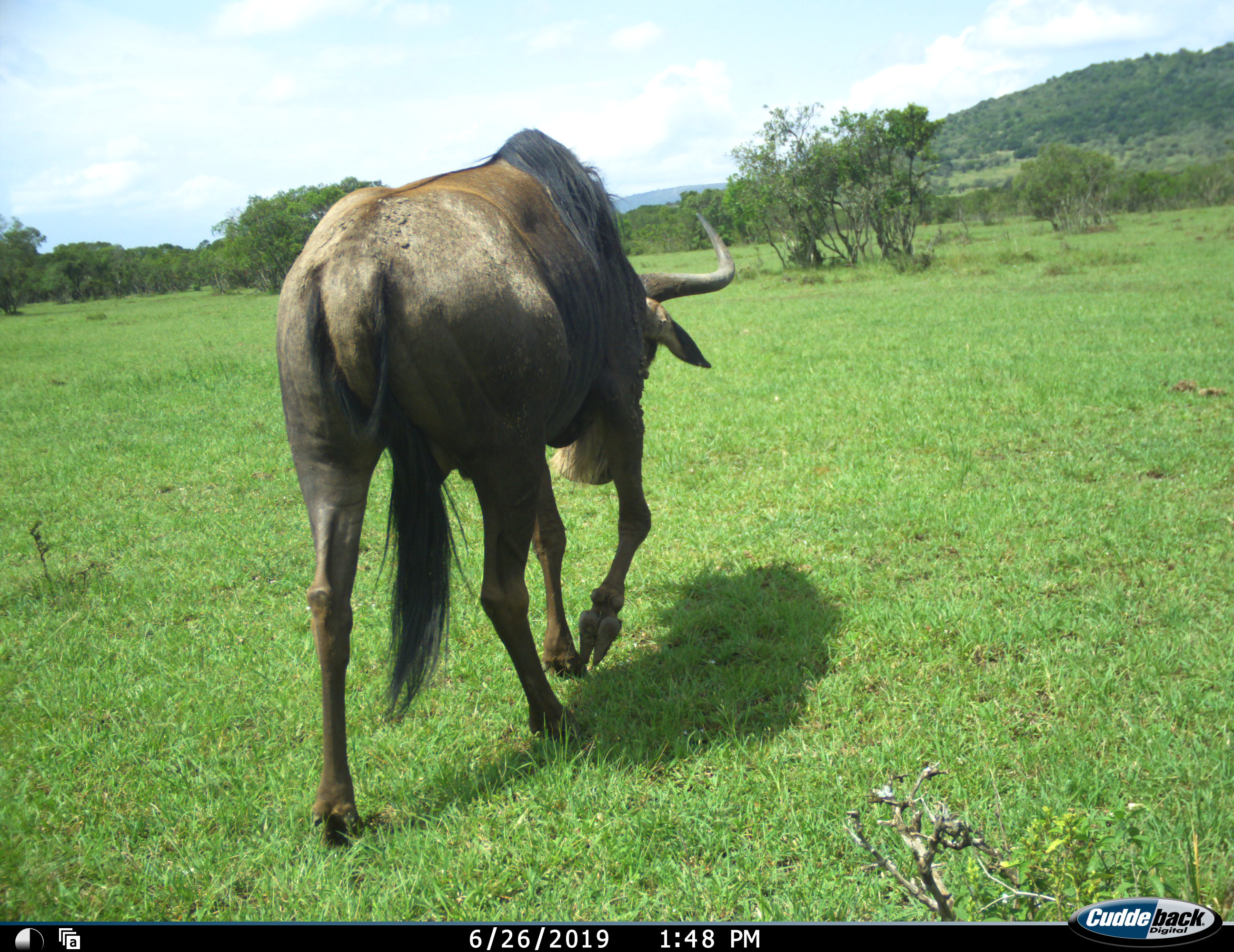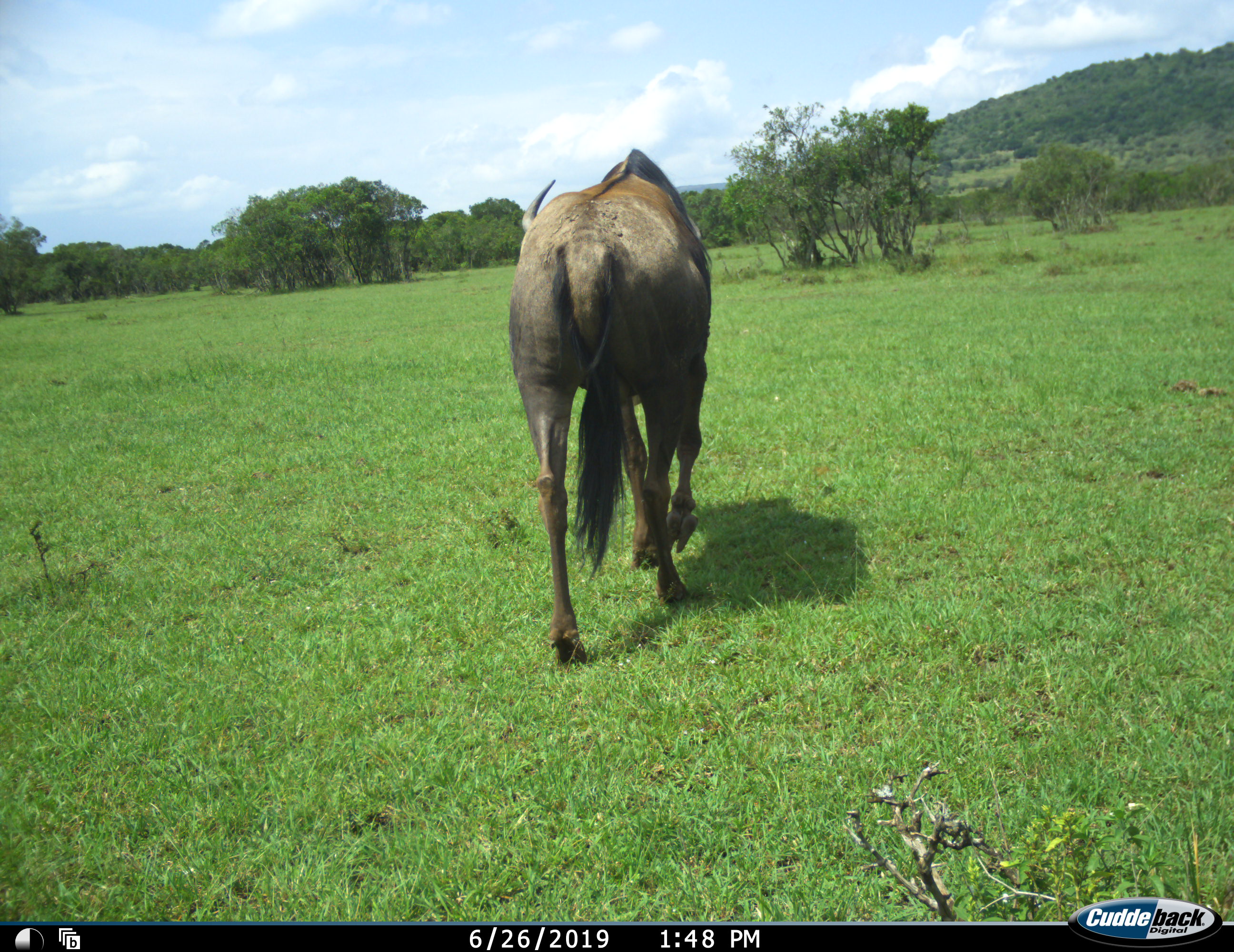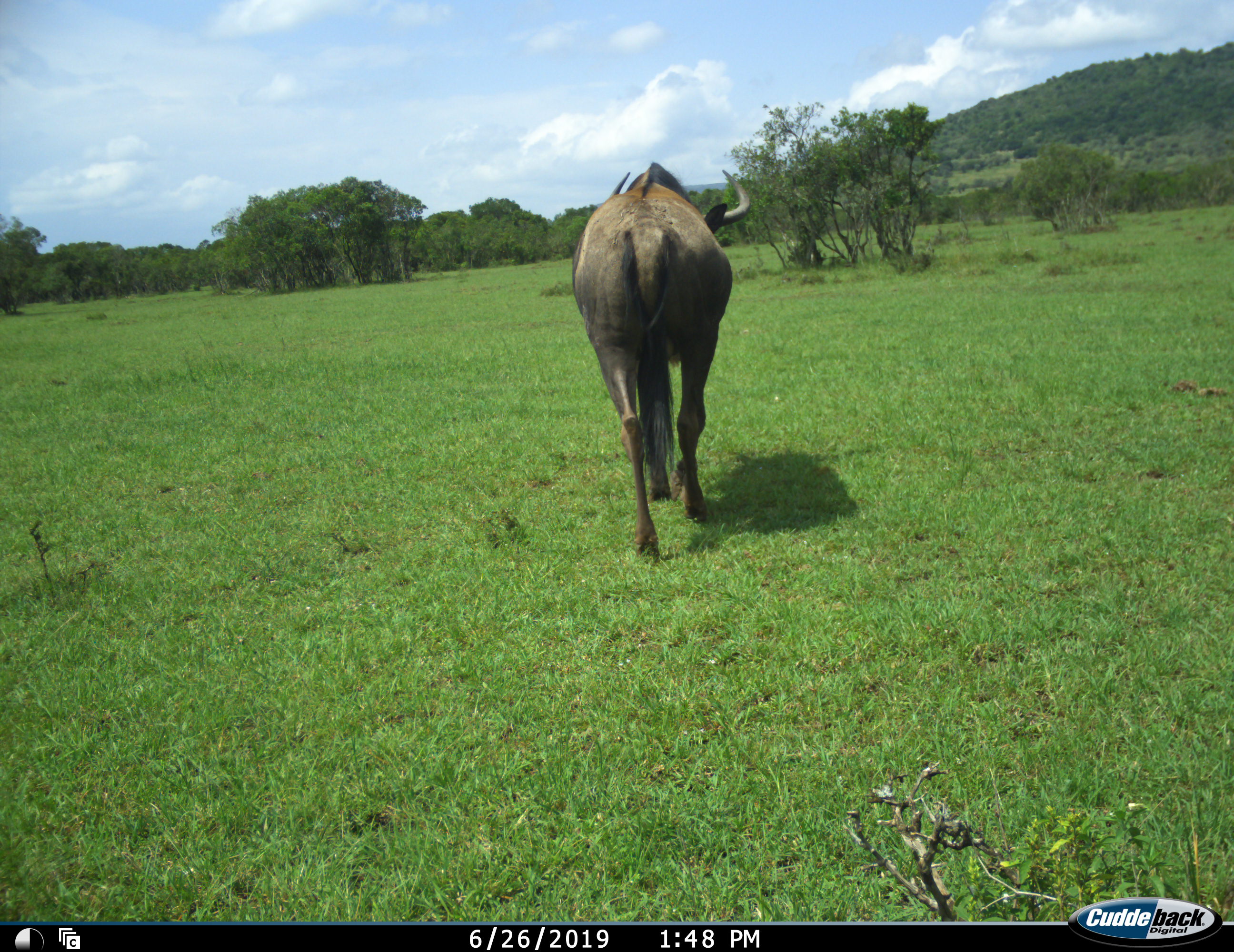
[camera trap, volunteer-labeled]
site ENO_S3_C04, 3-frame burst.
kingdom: Animalia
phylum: Chordata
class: Mammalia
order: Artiodactyla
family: Bovidae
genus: Connochaetes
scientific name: Connochaetes taurinus taurinus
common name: blue wildebeest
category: wildebeestblue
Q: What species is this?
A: Wildebeestblue (blue wildebeest) (Connochaetes taurinus taurinus).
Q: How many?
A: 1.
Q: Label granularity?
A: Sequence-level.